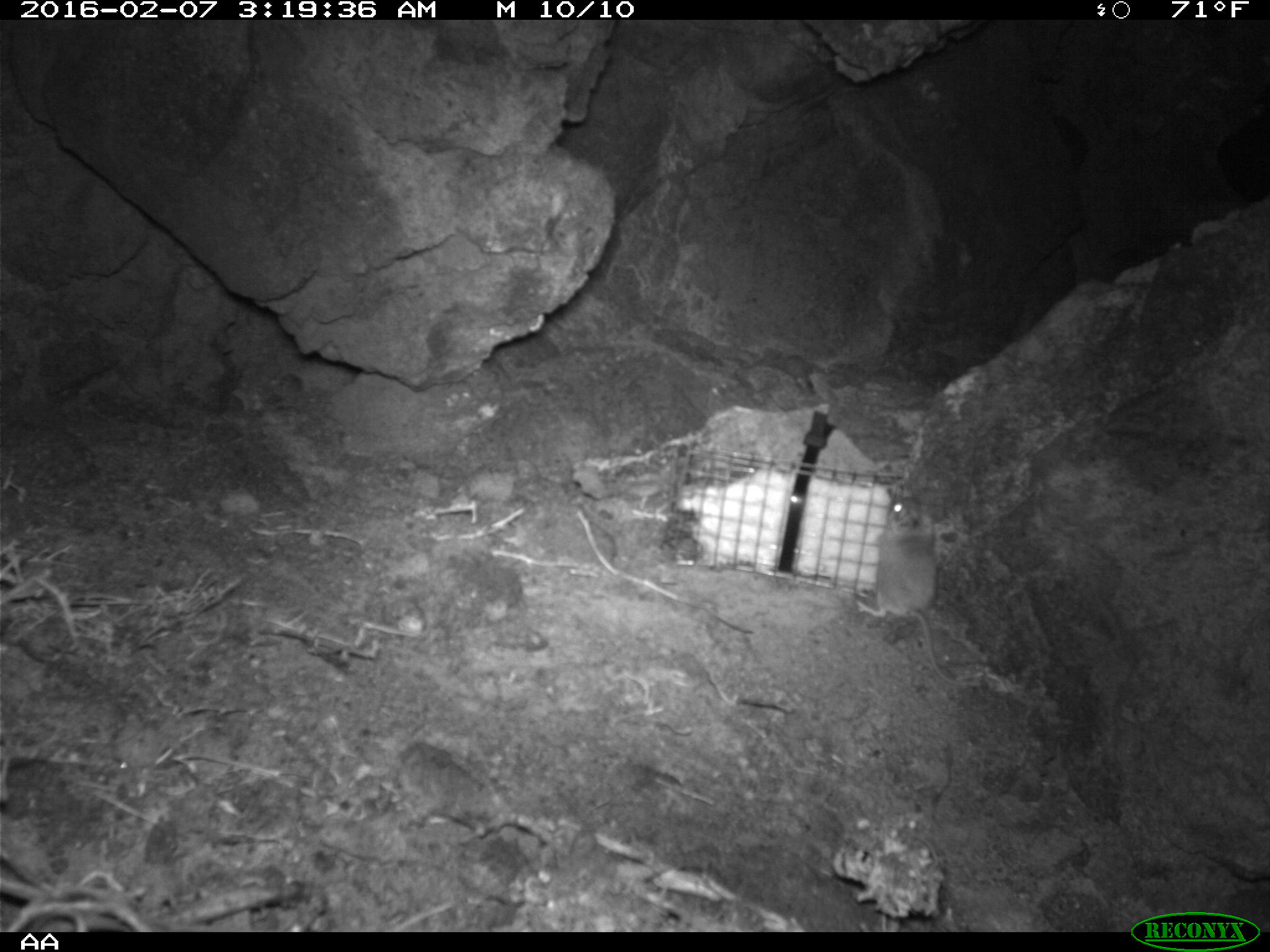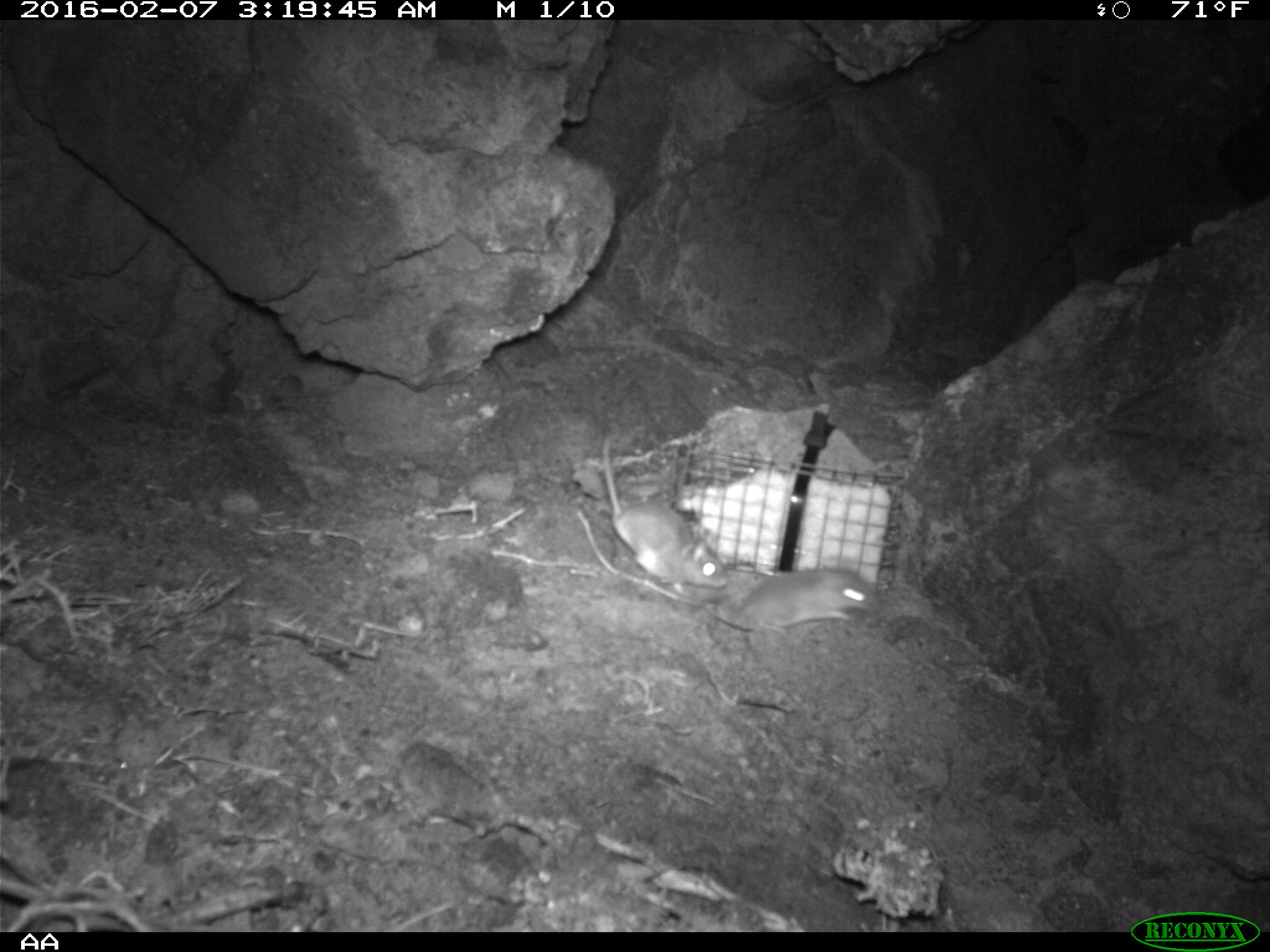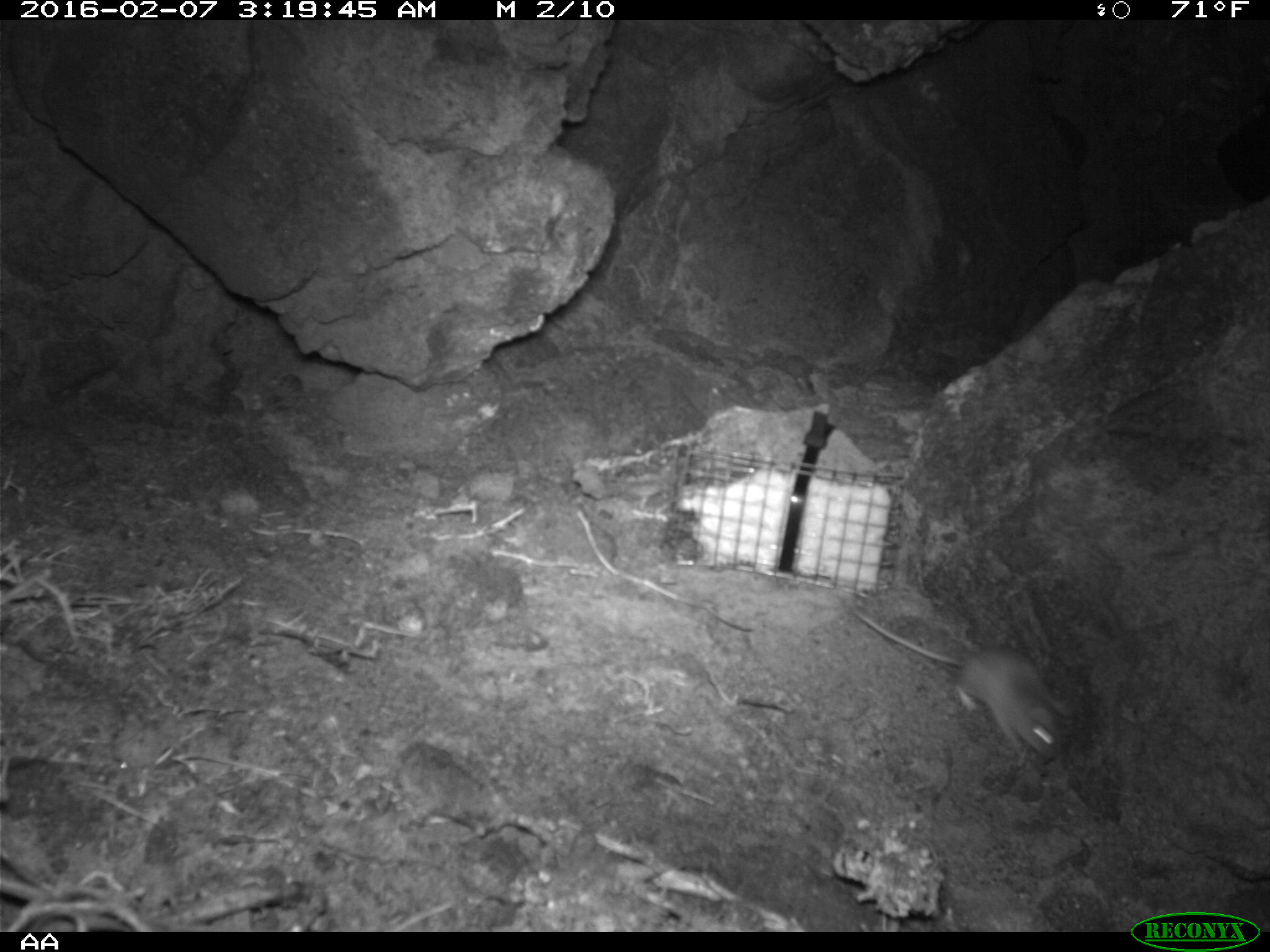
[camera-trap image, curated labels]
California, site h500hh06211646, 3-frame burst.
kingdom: Animalia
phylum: Chordata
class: Mammalia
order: Rodentia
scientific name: Rodentia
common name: rodent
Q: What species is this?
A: Rodent (Rodentia).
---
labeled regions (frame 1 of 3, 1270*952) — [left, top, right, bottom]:
rodent: [859, 492, 961, 687]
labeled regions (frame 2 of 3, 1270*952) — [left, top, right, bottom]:
rodent: [594, 433, 728, 591]; [722, 564, 875, 628]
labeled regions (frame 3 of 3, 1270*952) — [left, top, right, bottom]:
rodent: [848, 604, 1072, 762]